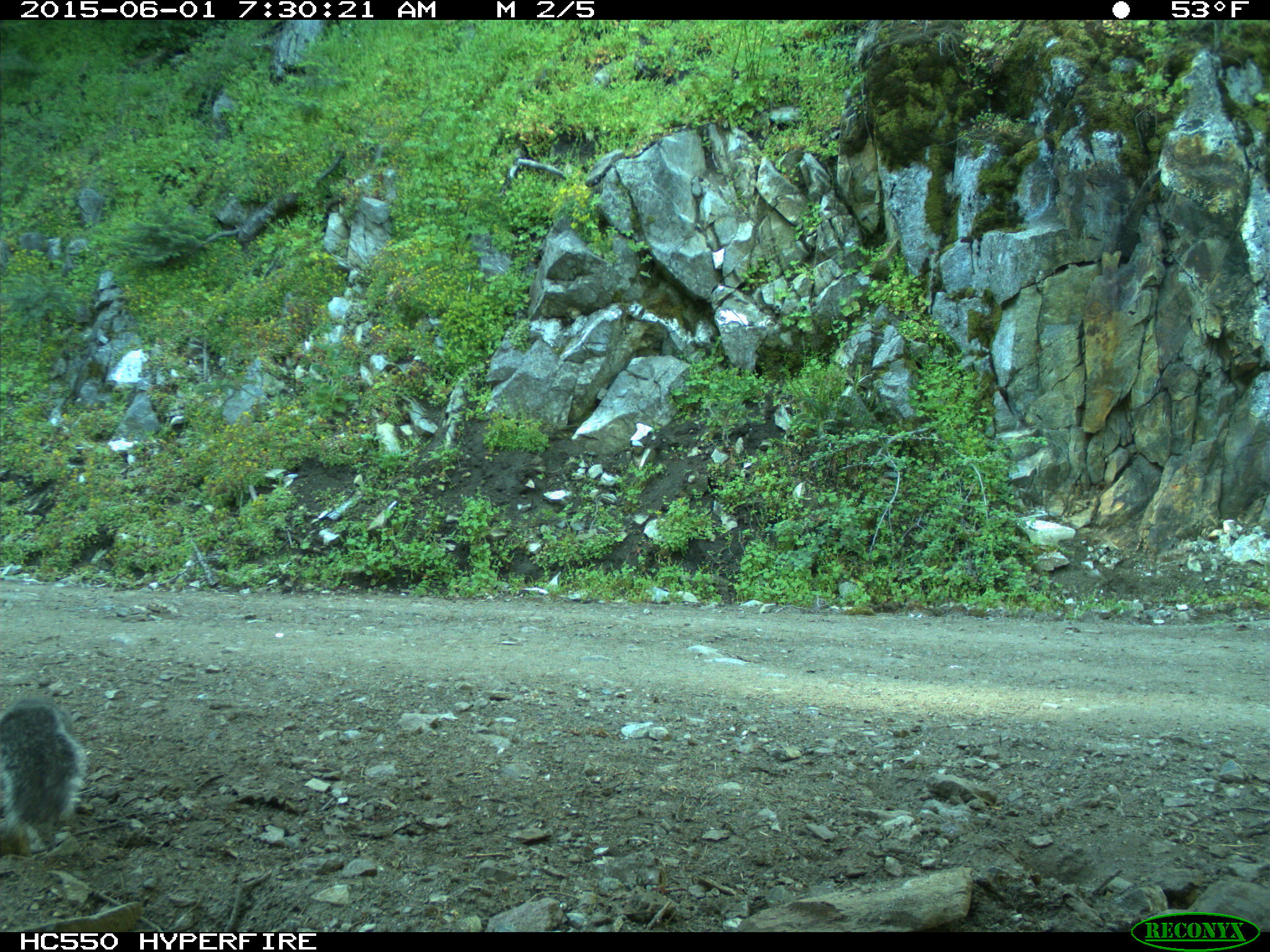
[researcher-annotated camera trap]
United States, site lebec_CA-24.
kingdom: Animalia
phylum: Chordata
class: Mammalia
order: Rodentia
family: Sciuridae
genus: Sciurus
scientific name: Sciurus carolinensis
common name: eastern gray squirrel